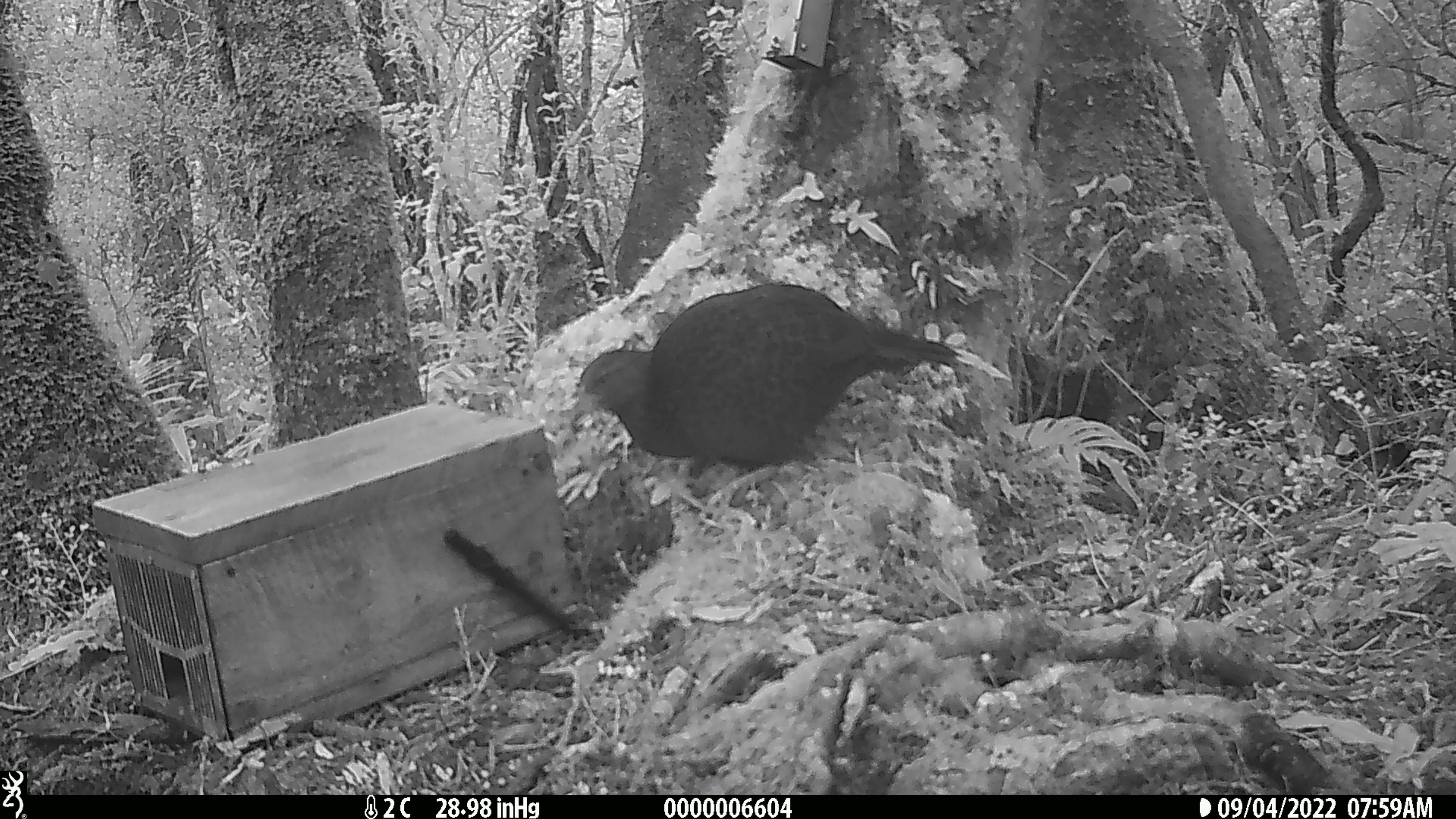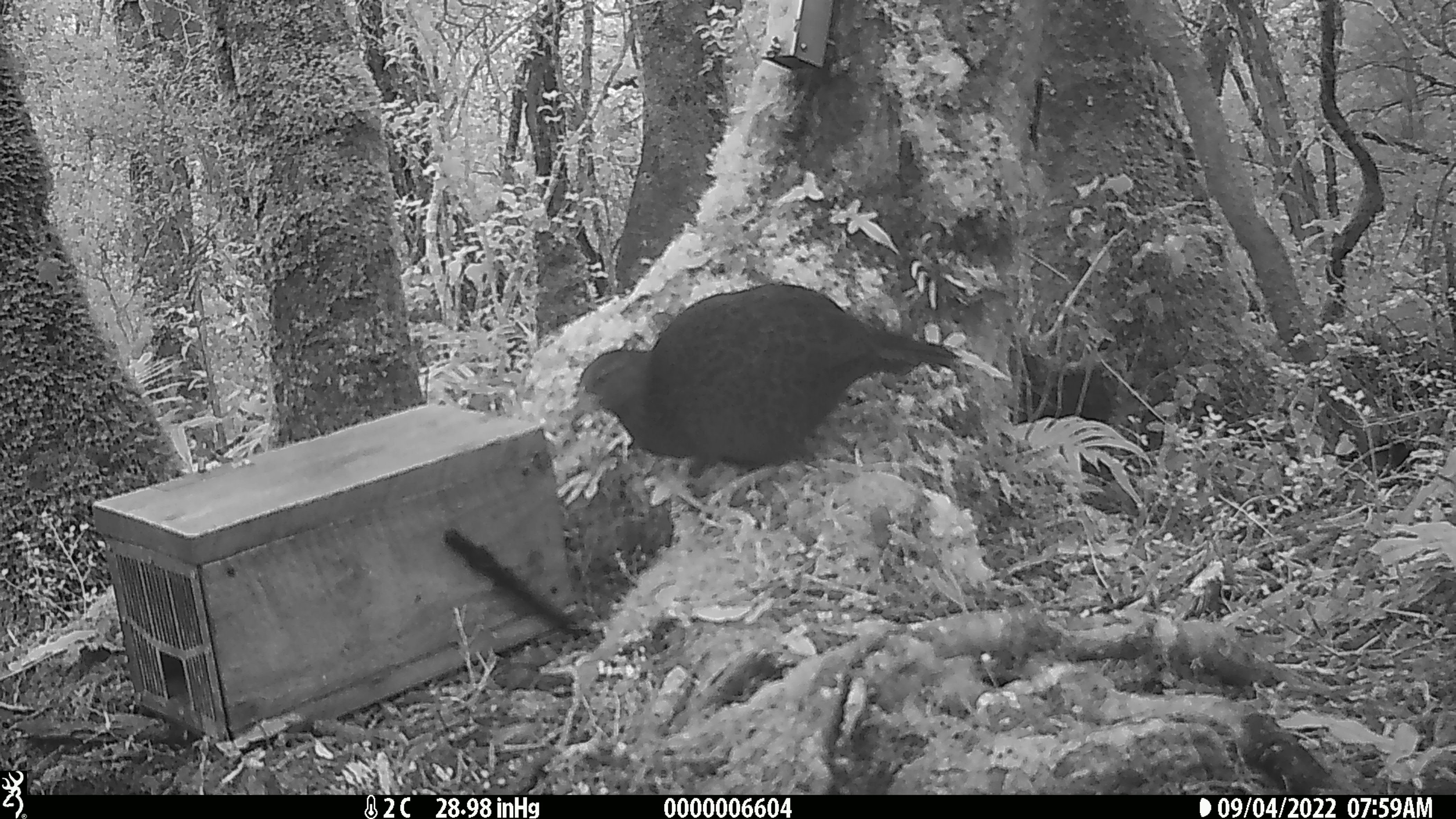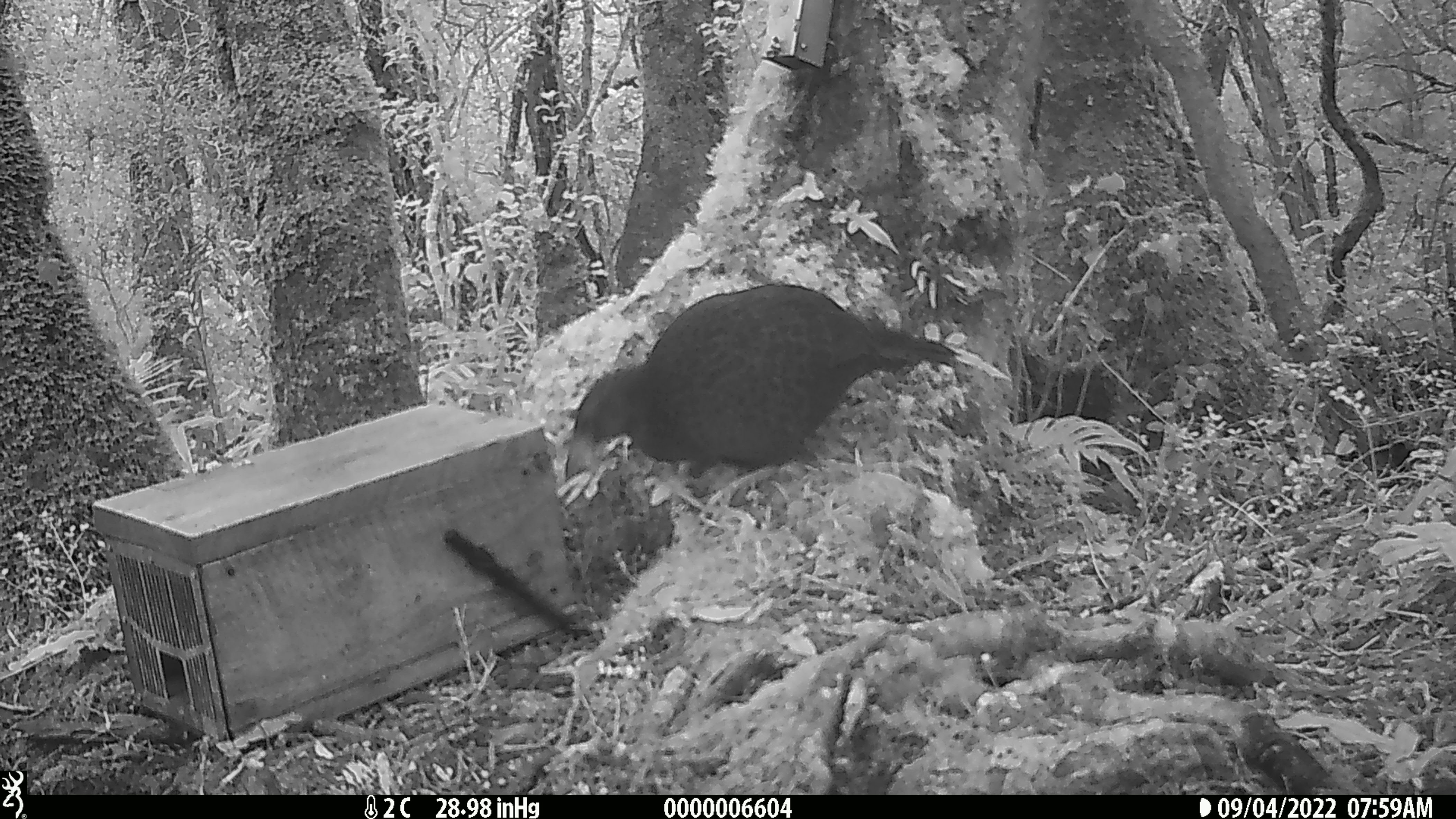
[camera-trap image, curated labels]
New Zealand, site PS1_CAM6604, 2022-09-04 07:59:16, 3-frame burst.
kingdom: Animalia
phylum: Chordata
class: Aves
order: Gruiformes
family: Rallidae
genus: Gallirallus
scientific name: Gallirallus australis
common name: weka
Weka (Gallirallus australis).